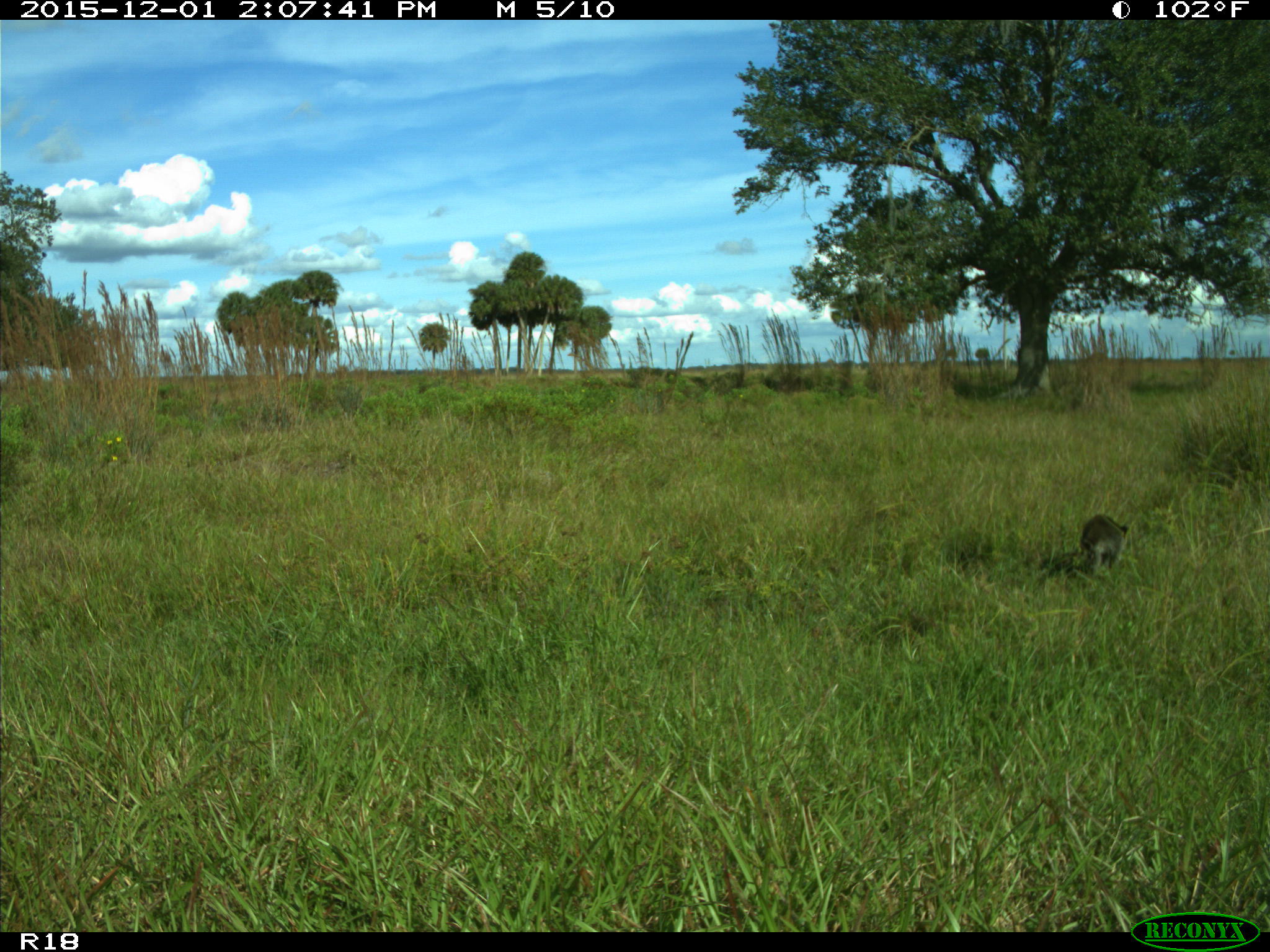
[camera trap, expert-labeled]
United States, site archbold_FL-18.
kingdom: Animalia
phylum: Chordata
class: Mammalia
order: Carnivora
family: Procyonidae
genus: Procyon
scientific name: Procyon lotor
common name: common raccoon